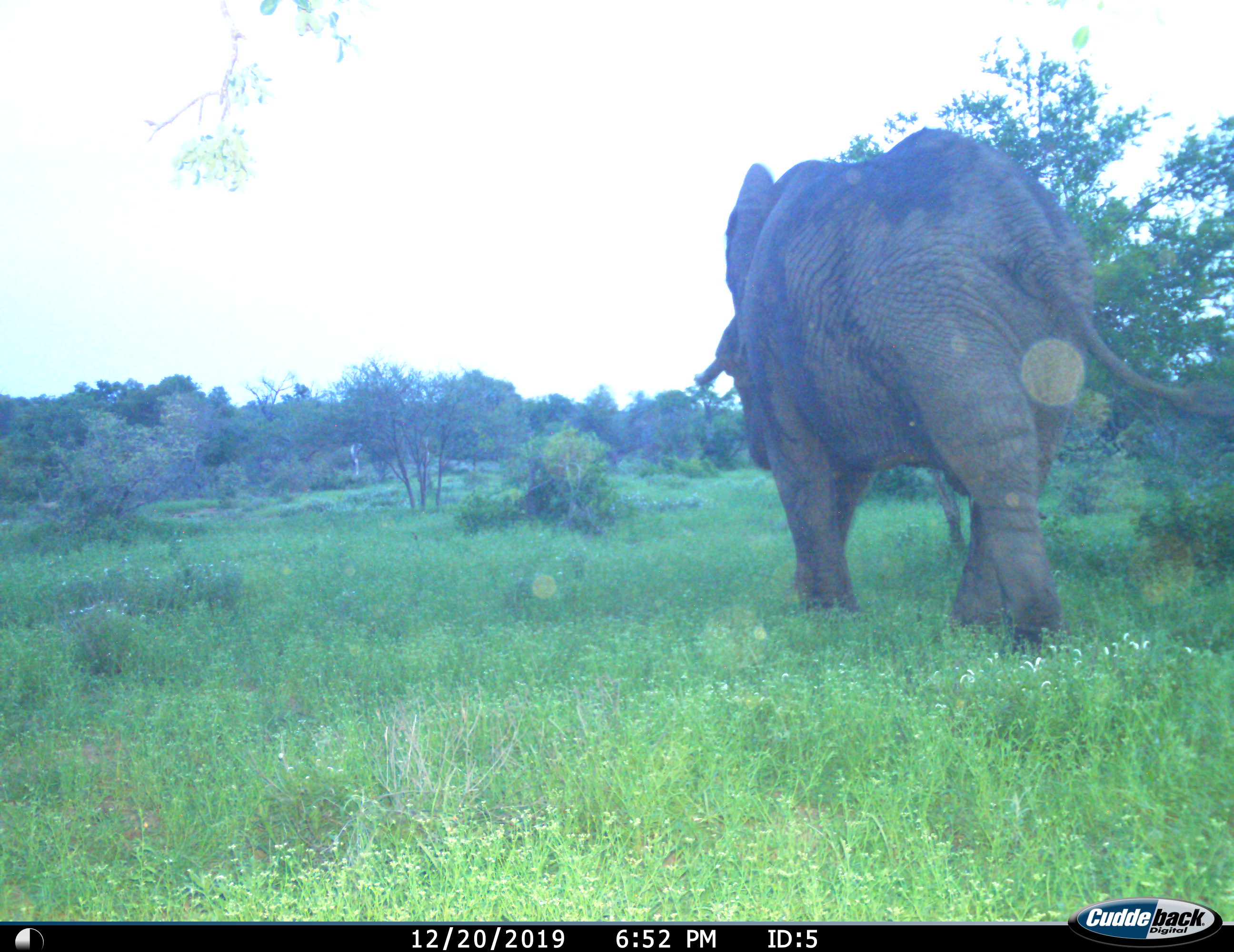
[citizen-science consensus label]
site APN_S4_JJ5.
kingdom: Animalia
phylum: Chordata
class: Mammalia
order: Proboscidea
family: Elephantidae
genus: Loxodonta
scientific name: Loxodonta africana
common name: african bush elephant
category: elephant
Elephant (african bush elephant) (Loxodonta africana), count 1. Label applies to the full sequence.